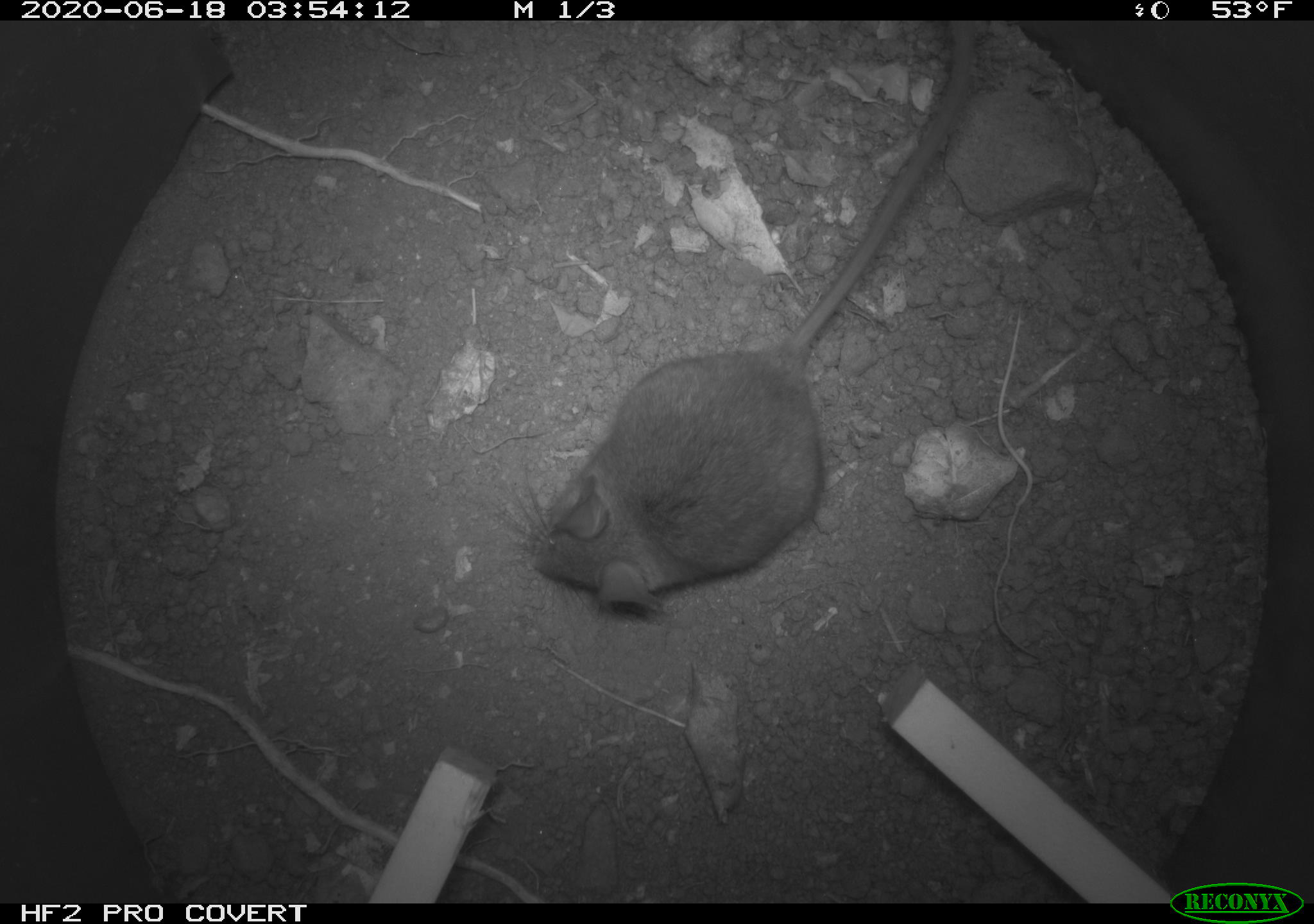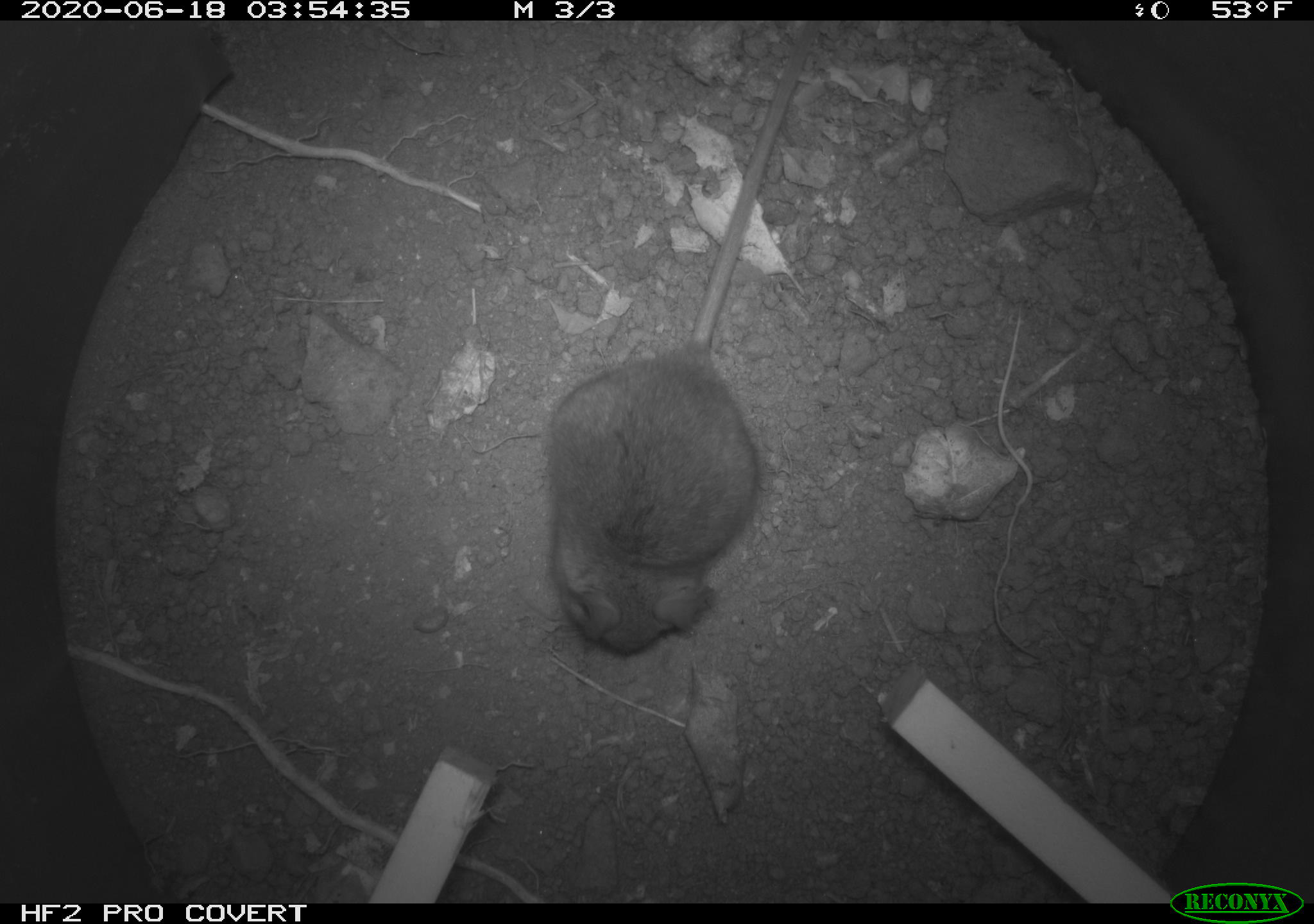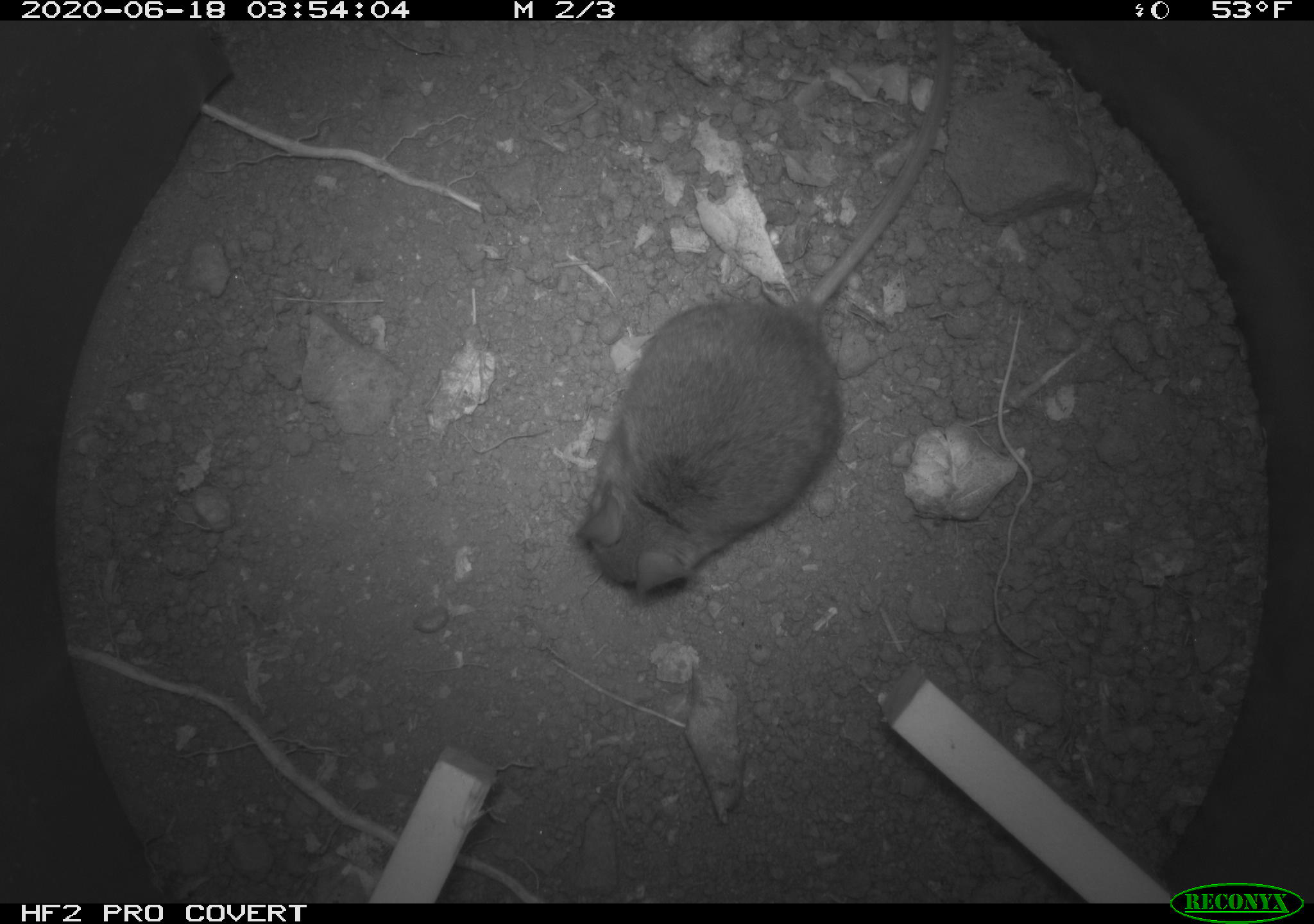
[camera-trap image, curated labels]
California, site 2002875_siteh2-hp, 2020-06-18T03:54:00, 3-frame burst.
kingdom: Animalia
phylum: Chordata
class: Mammalia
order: Rodentia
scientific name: Rodentia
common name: mouse species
Mouse species (Rodentia).